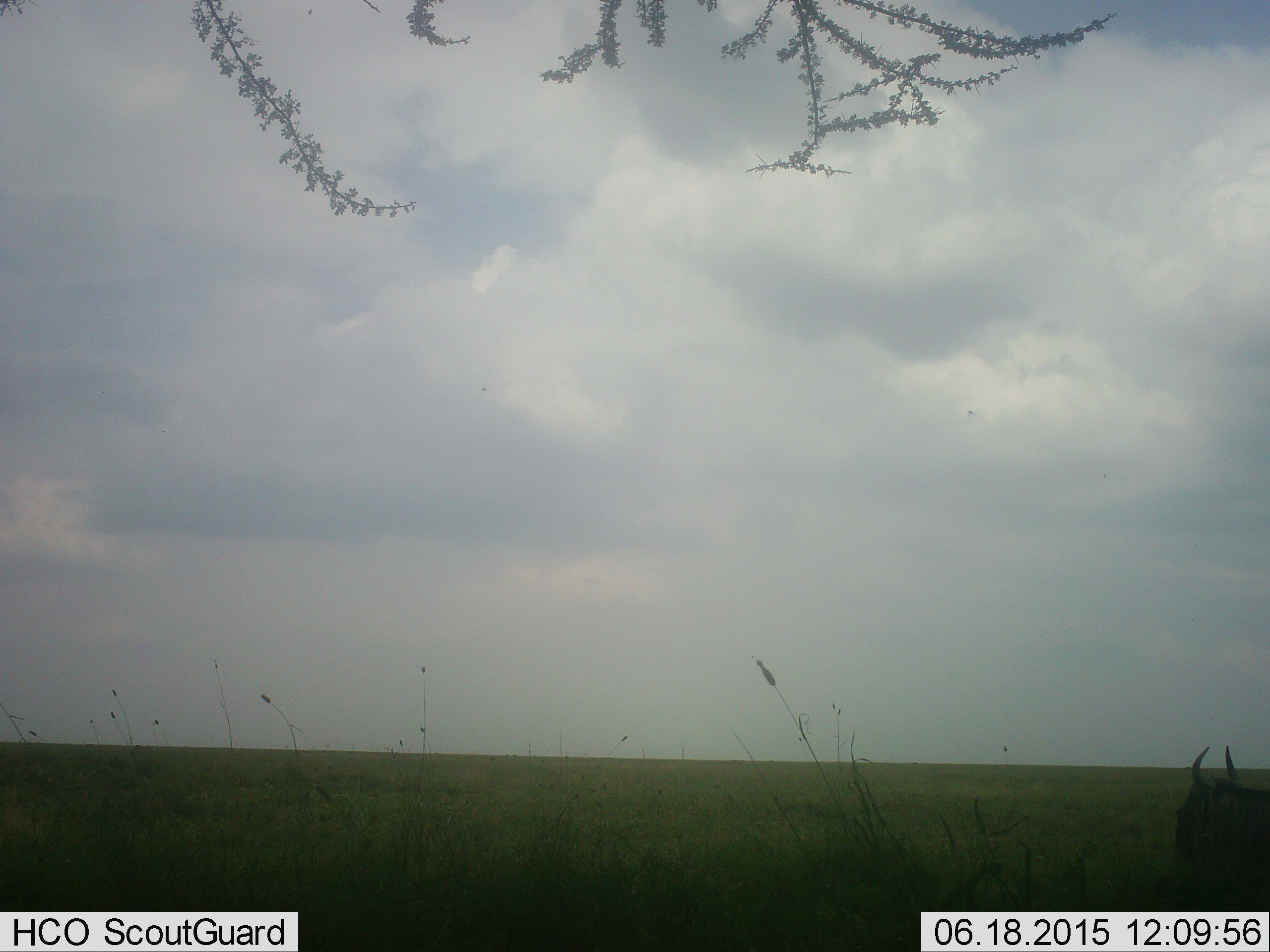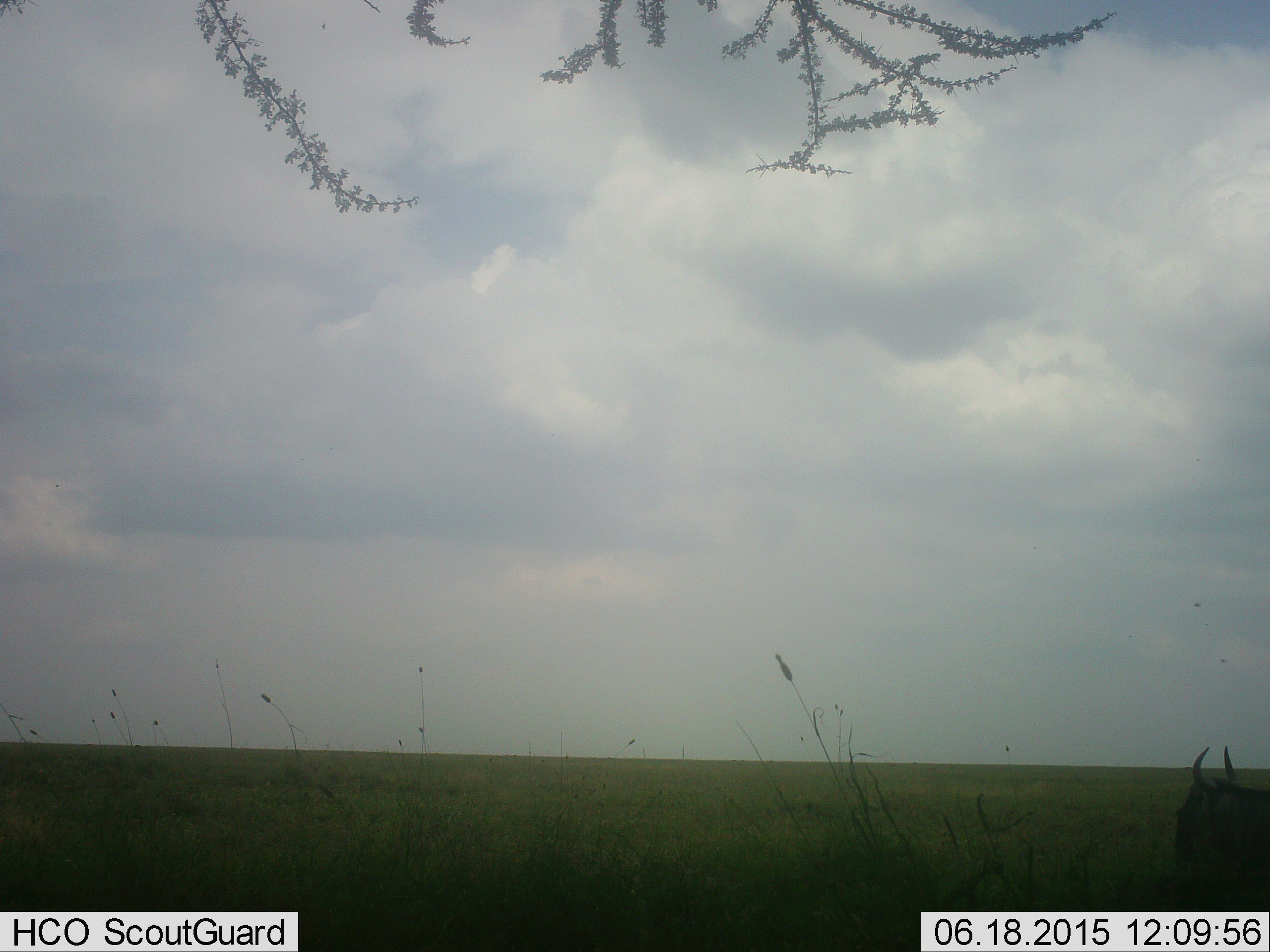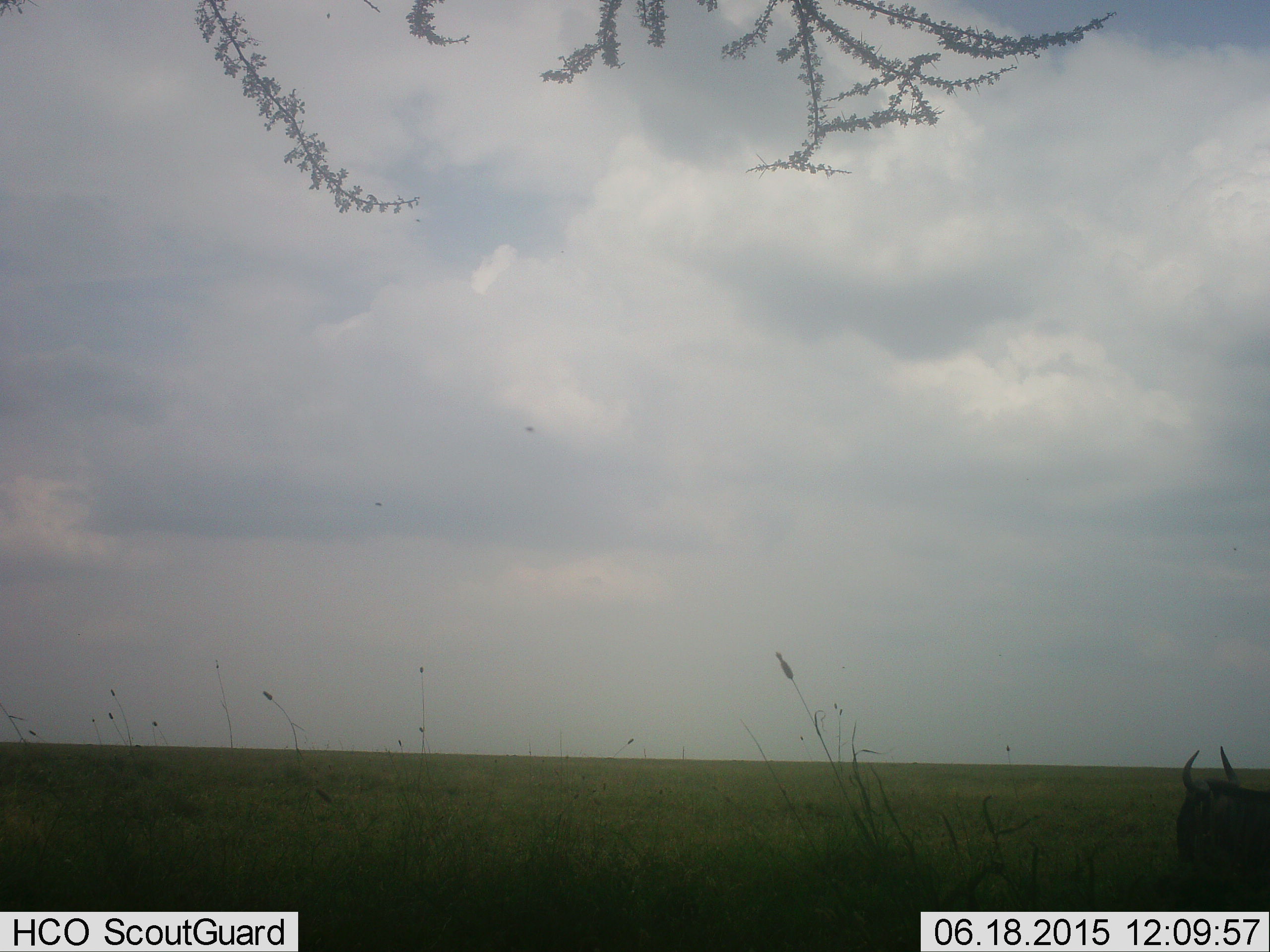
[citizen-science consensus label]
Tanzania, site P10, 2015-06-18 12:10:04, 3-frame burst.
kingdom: Animalia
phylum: Chordata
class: Mammalia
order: Artiodactyla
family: Bovidae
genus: Connochaetes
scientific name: Connochaetes taurinus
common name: blue wildebeest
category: wildebeest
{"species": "wildebeest (blue wildebeest) (Connochaetes taurinus)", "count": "1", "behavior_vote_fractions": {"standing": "60%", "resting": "20%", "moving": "20%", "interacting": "0%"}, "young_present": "0%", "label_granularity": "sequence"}